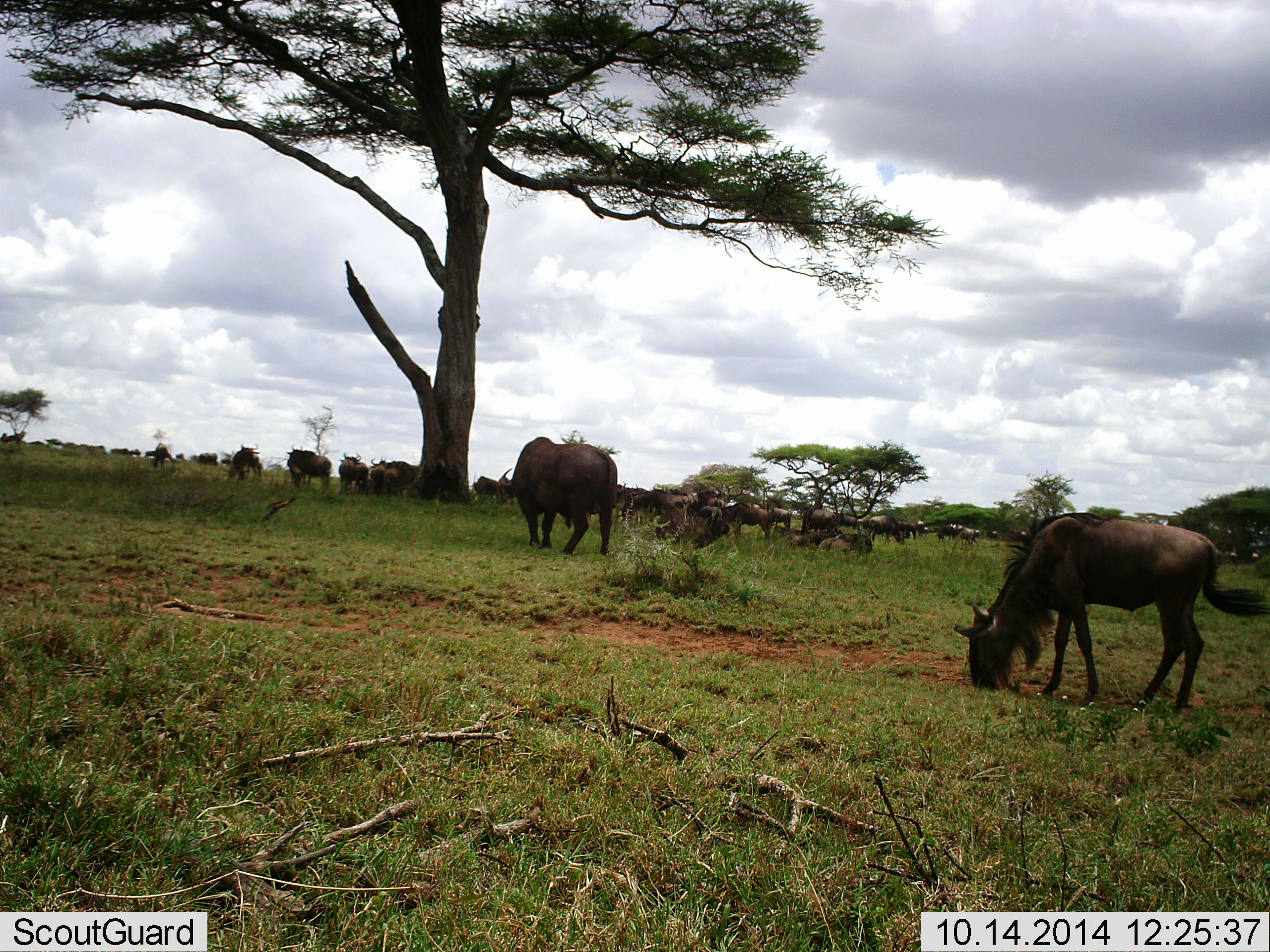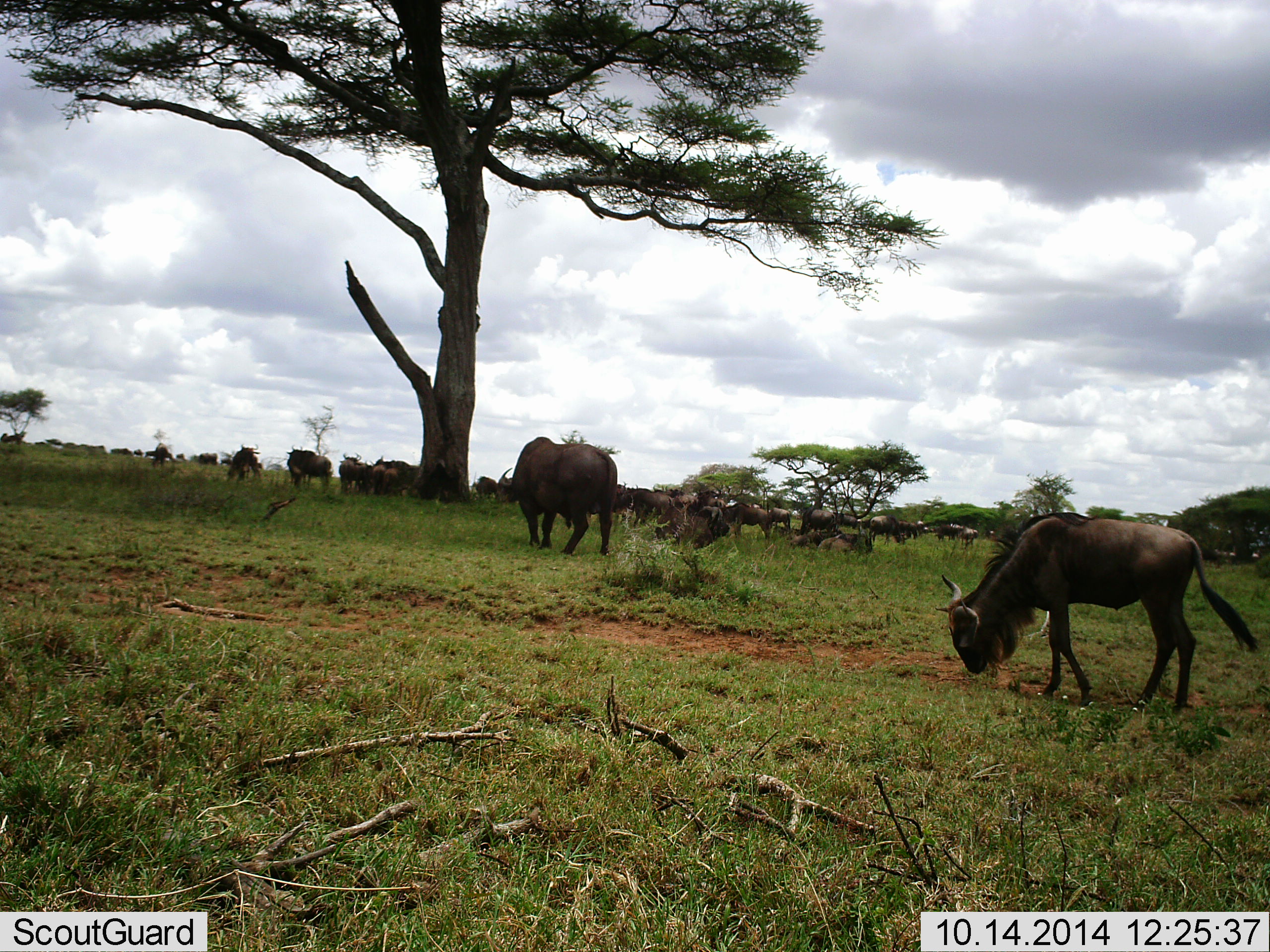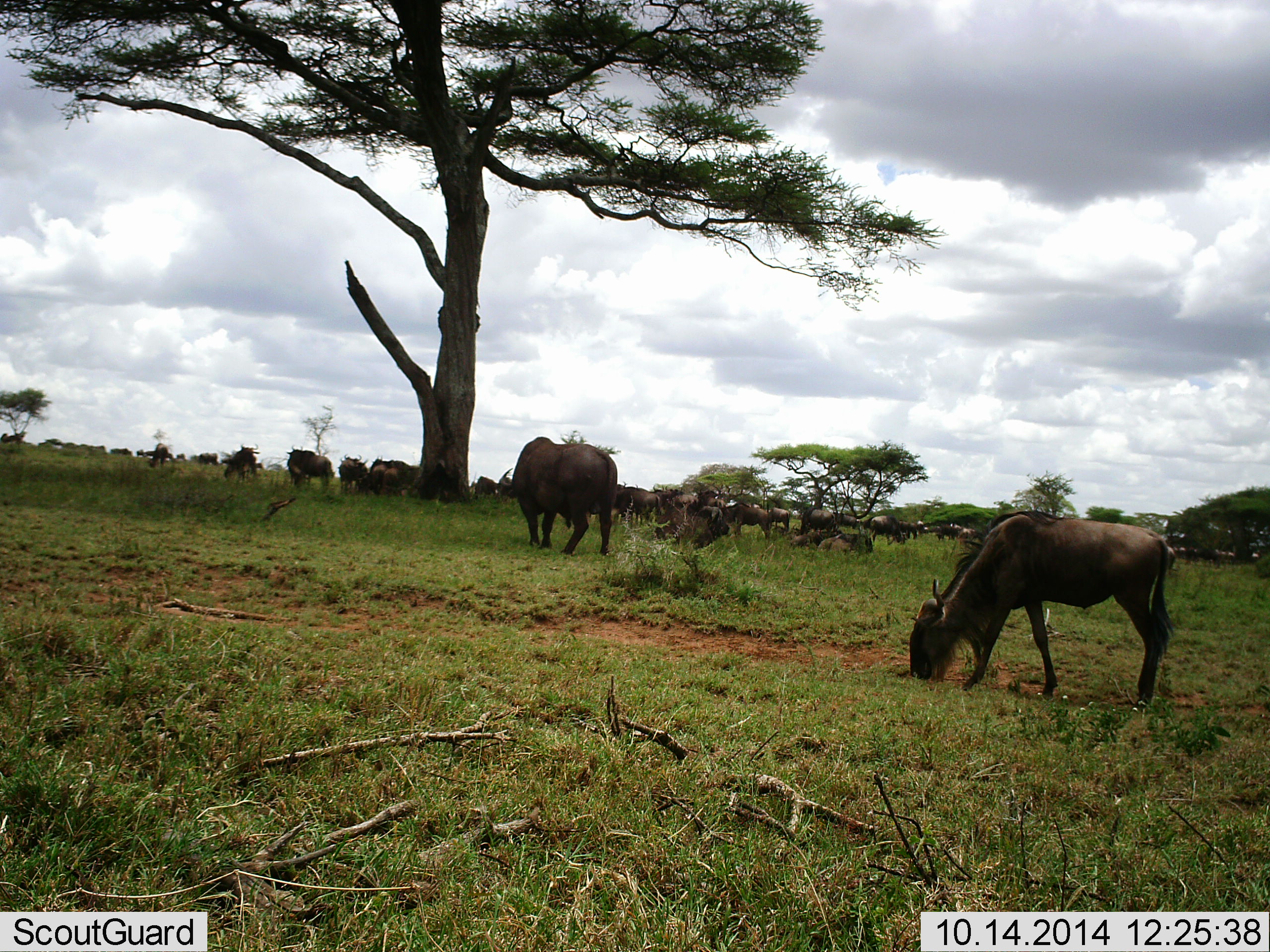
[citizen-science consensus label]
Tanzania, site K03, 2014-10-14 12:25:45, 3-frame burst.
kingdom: Animalia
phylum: Chordata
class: Mammalia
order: Artiodactyla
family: Bovidae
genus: Connochaetes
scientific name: Connochaetes taurinus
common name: blue wildebeest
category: wildebeest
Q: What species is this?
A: Wildebeest (blue wildebeest) (Connochaetes taurinus).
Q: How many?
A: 11-50.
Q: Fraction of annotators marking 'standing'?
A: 79%.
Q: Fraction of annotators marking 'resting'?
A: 7%.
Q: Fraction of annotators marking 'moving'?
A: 57%.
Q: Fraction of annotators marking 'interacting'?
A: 7%.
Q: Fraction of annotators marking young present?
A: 14%.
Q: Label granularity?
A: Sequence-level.